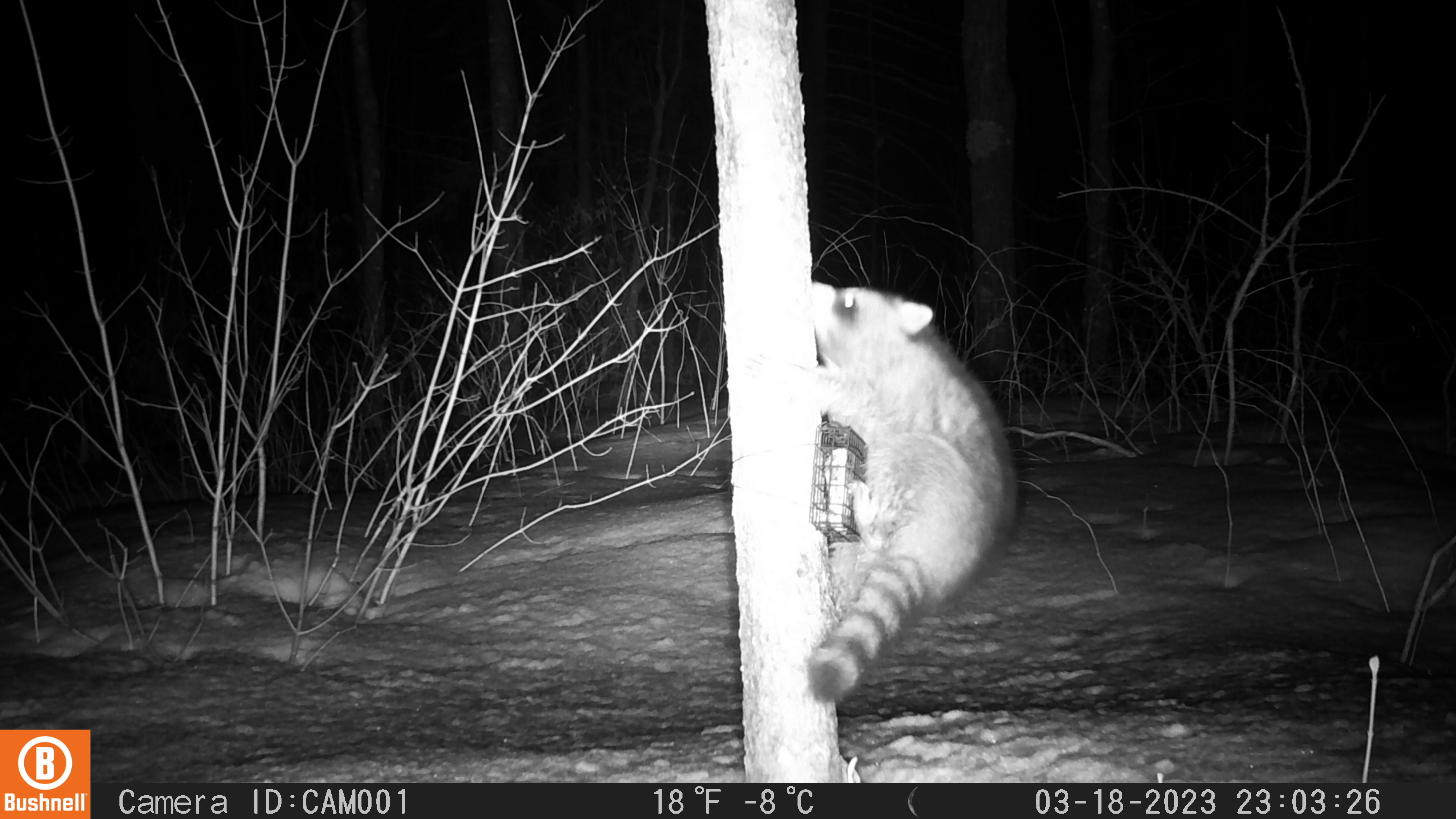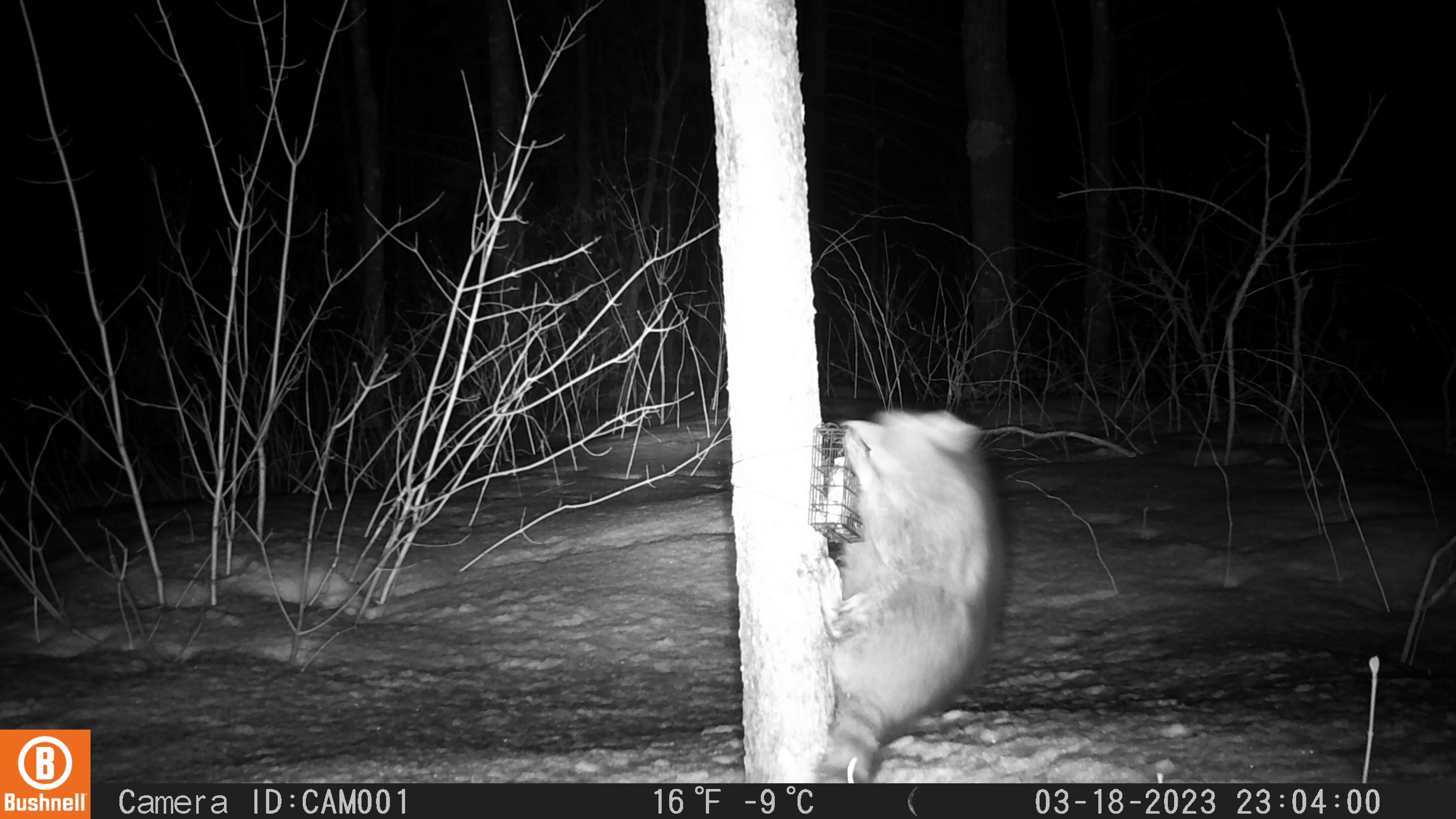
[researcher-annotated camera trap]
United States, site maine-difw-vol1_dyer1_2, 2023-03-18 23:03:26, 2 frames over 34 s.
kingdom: Animalia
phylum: Chordata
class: Mammalia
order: Carnivora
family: Procyonidae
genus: Procyon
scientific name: Procyon lotor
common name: raccoon